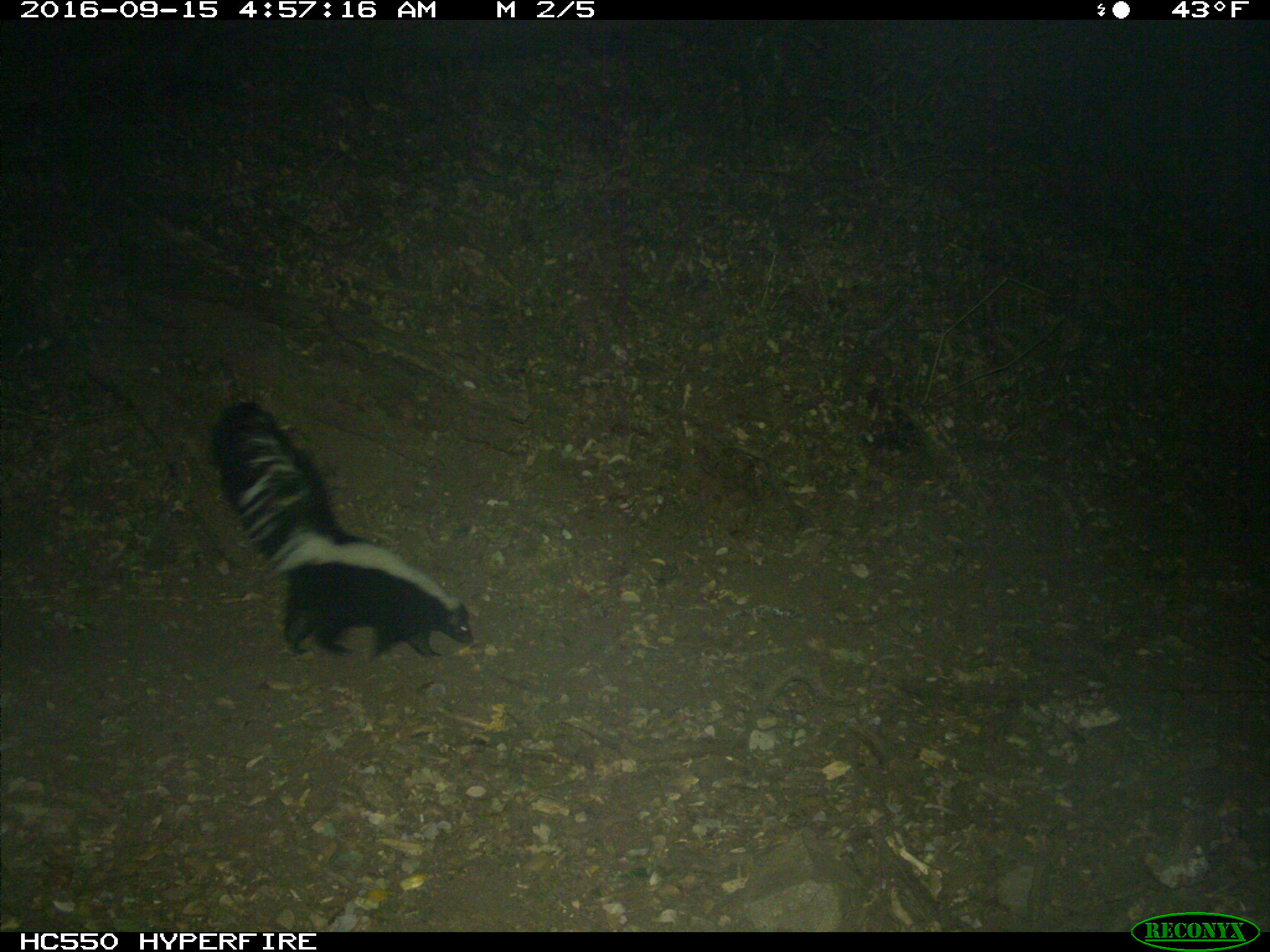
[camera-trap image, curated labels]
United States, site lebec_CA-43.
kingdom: Animalia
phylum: Chordata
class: Mammalia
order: Carnivora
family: Mephitidae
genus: Mephitis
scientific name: Mephitis mephitis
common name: striped skunk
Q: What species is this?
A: Mephitis mephitis (striped skunk).